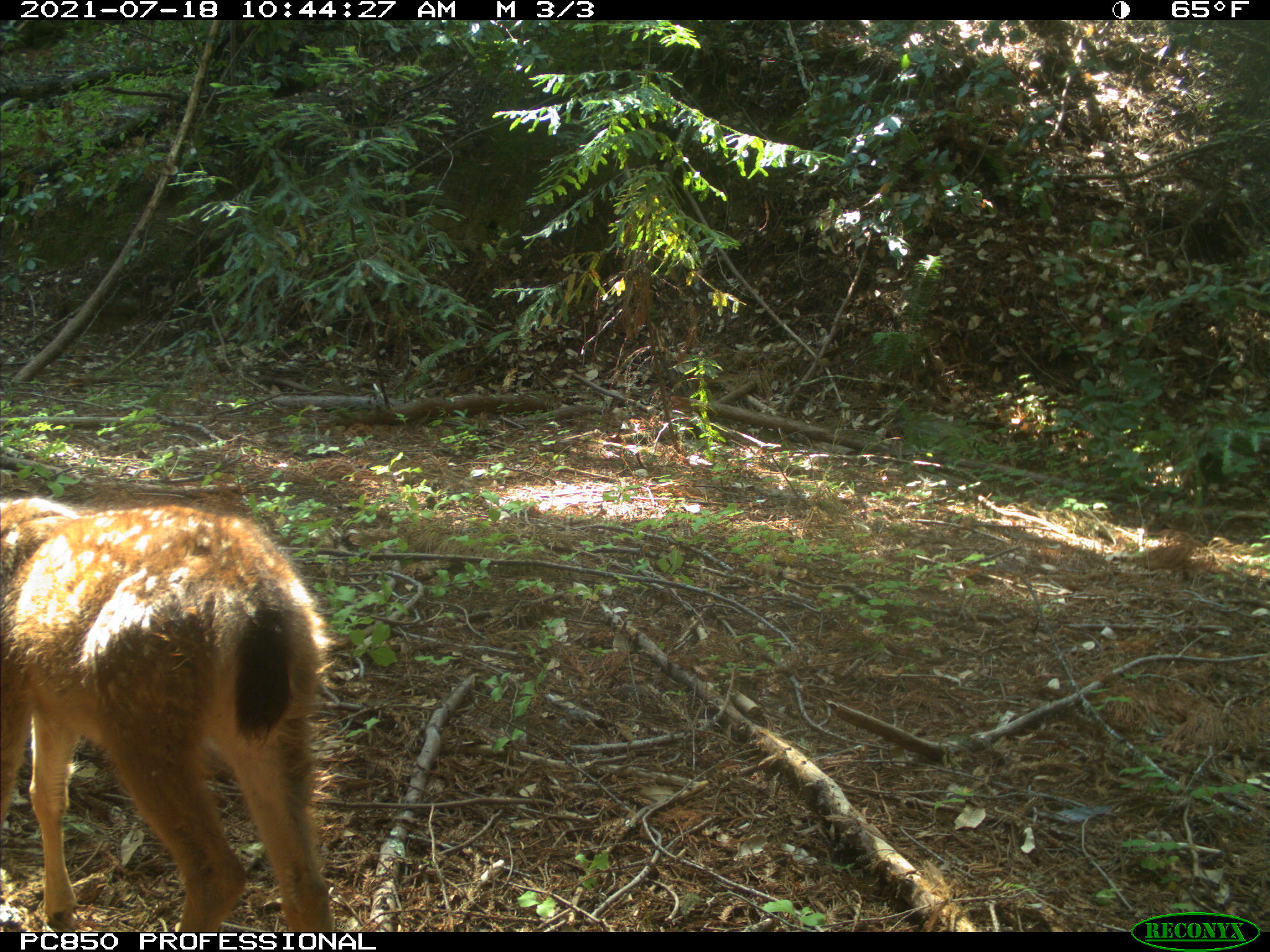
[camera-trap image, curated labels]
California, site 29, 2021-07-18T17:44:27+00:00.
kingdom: Animalia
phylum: Chordata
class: Mammalia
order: Artiodactyla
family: Cervidae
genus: Odocoileus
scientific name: Odocoileus hemionus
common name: mule deer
Mule deer (Odocoileus hemionus).